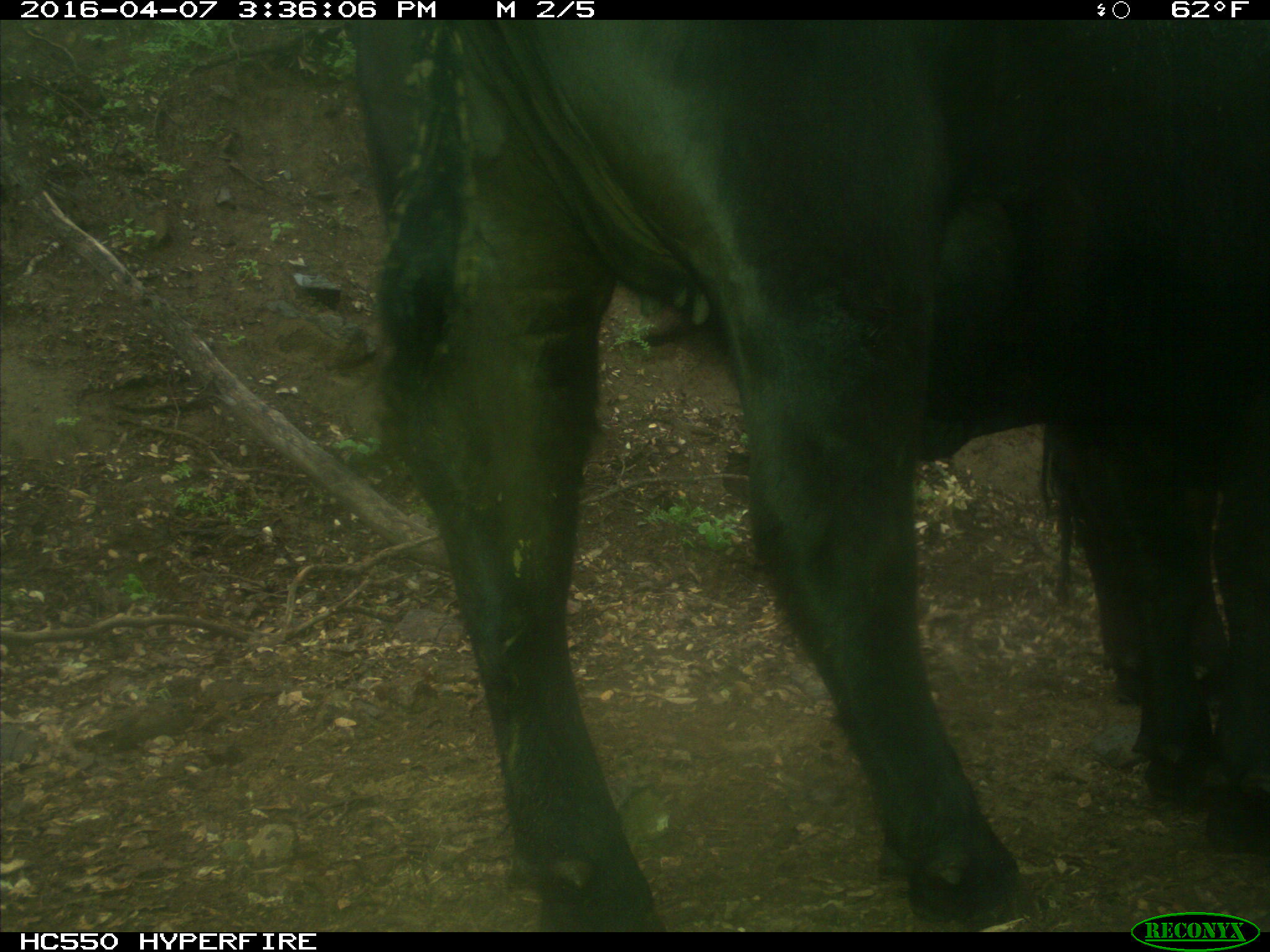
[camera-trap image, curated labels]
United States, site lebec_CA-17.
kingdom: Animalia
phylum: Chordata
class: Mammalia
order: Artiodactyla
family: Bovidae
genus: Bos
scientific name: Bos taurus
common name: domestic cow